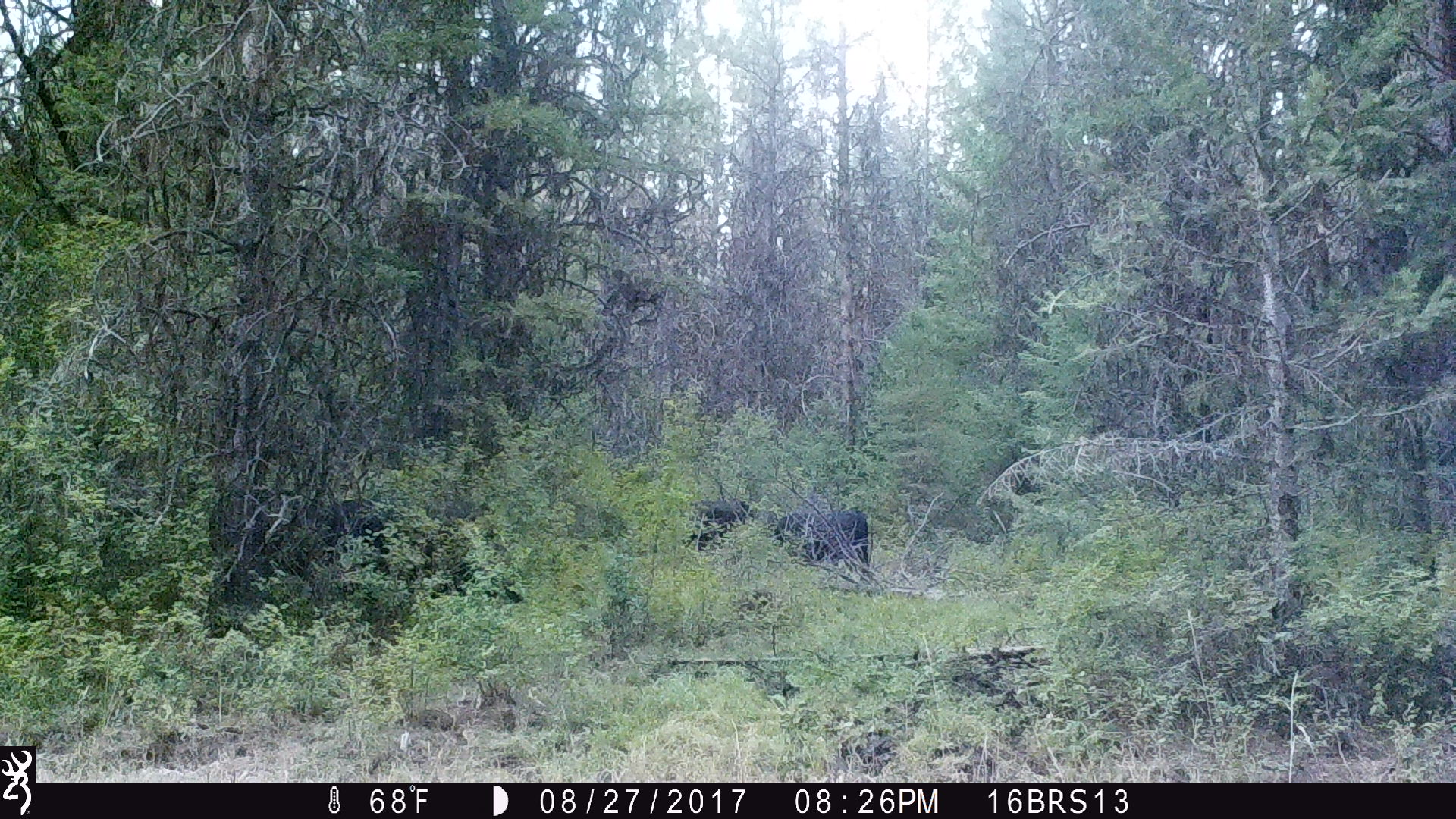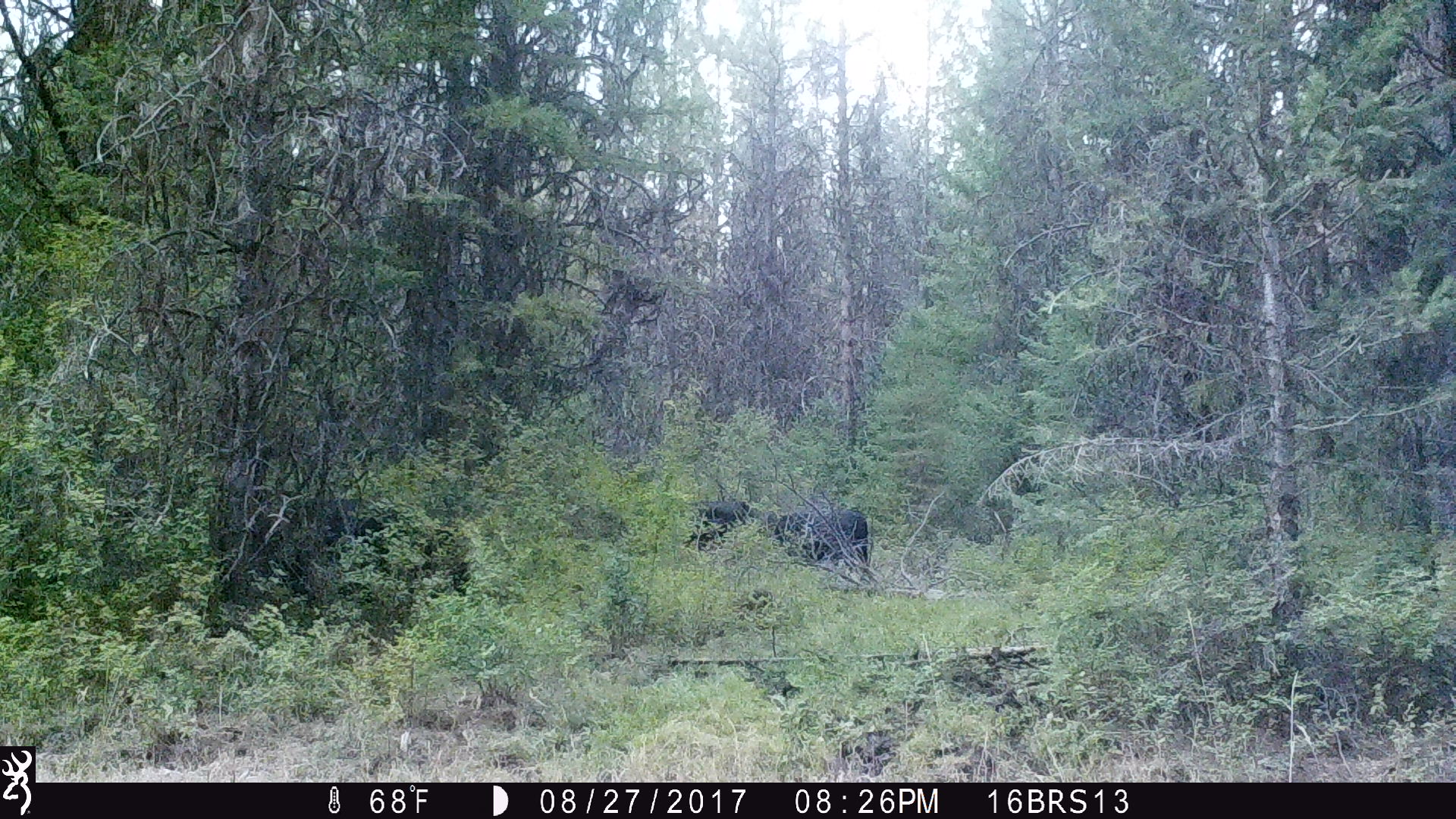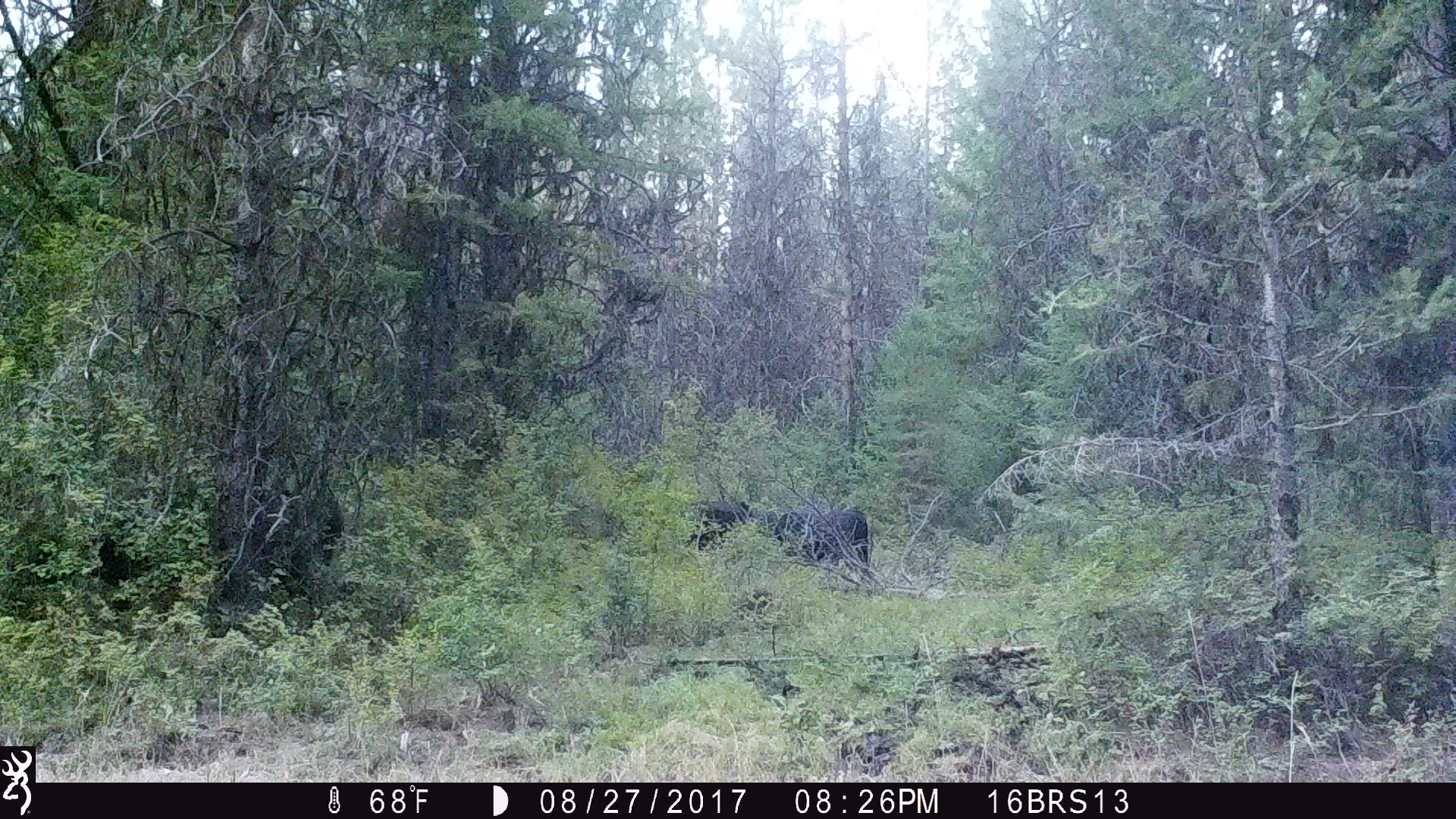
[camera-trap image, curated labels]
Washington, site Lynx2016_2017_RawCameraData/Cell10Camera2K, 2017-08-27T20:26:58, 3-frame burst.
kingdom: Animalia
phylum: Chordata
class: Mammalia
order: Artiodactyla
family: Bovidae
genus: Bos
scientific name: Bos taurus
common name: domestic cattle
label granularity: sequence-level